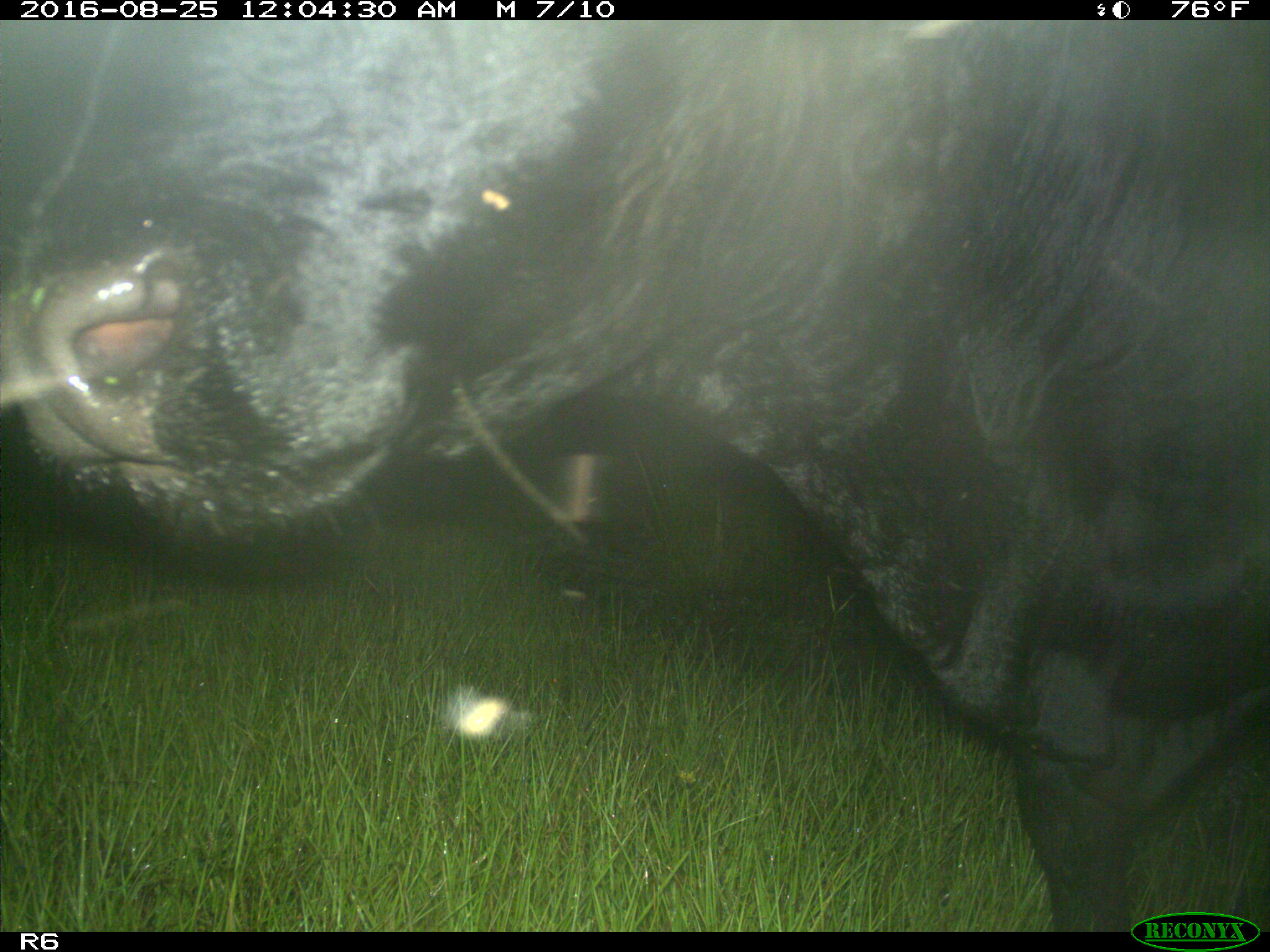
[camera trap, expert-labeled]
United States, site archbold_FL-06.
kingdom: Animalia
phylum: Chordata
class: Mammalia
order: Artiodactyla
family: Bovidae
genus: Bos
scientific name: Bos taurus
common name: domestic cow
Bos taurus (domestic cow).